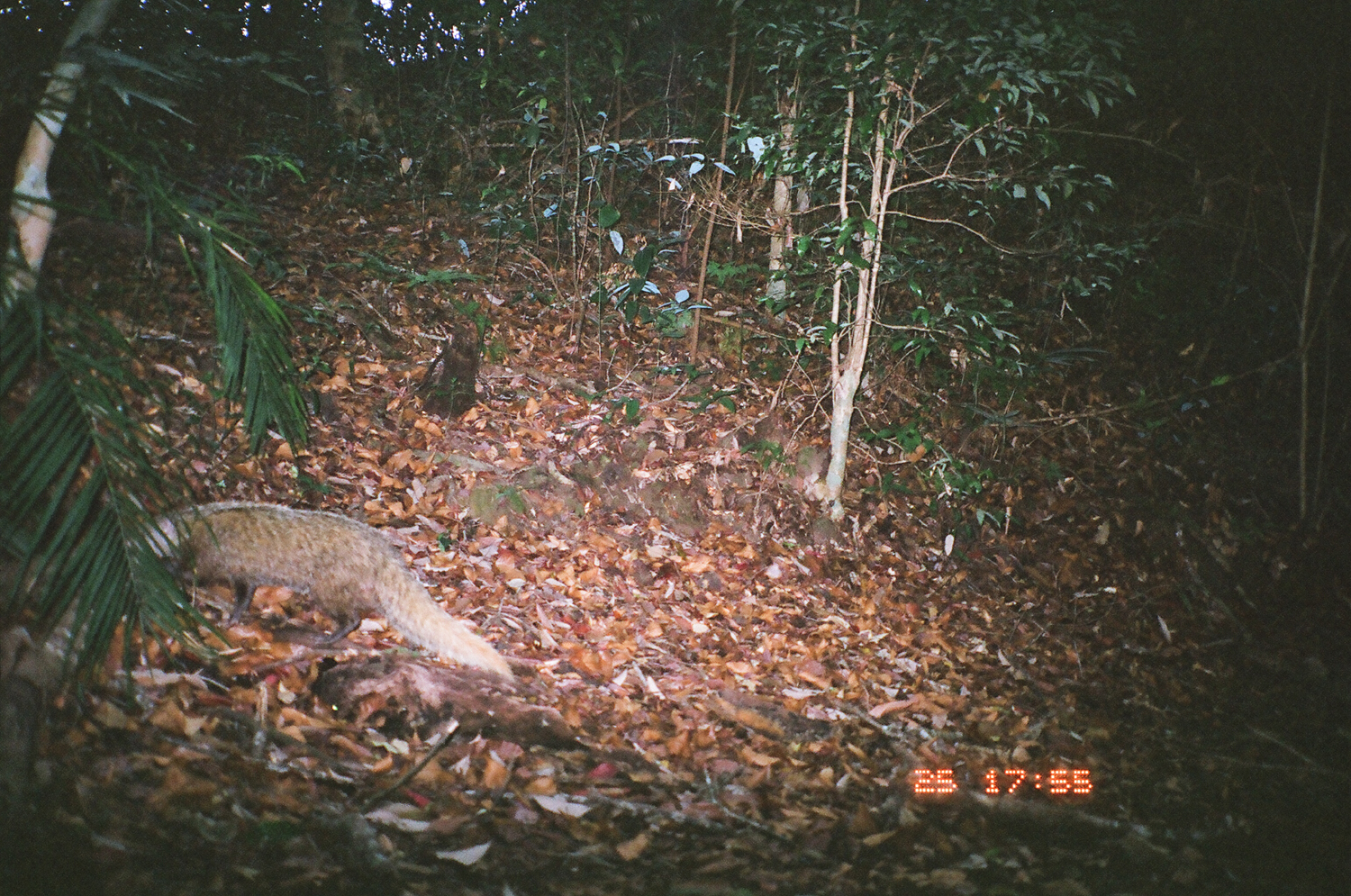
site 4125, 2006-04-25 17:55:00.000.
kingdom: Animalia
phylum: Chordata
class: Mammalia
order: Carnivora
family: Herpestidae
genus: Urva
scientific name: Urva urva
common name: crab-eating mongoose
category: herpestes urva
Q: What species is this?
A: Herpestes urva (crab-eating mongoose) (Urva urva).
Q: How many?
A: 1.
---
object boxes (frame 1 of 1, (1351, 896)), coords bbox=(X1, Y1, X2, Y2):
herpestes urva: bbox=(128, 496, 512, 677)